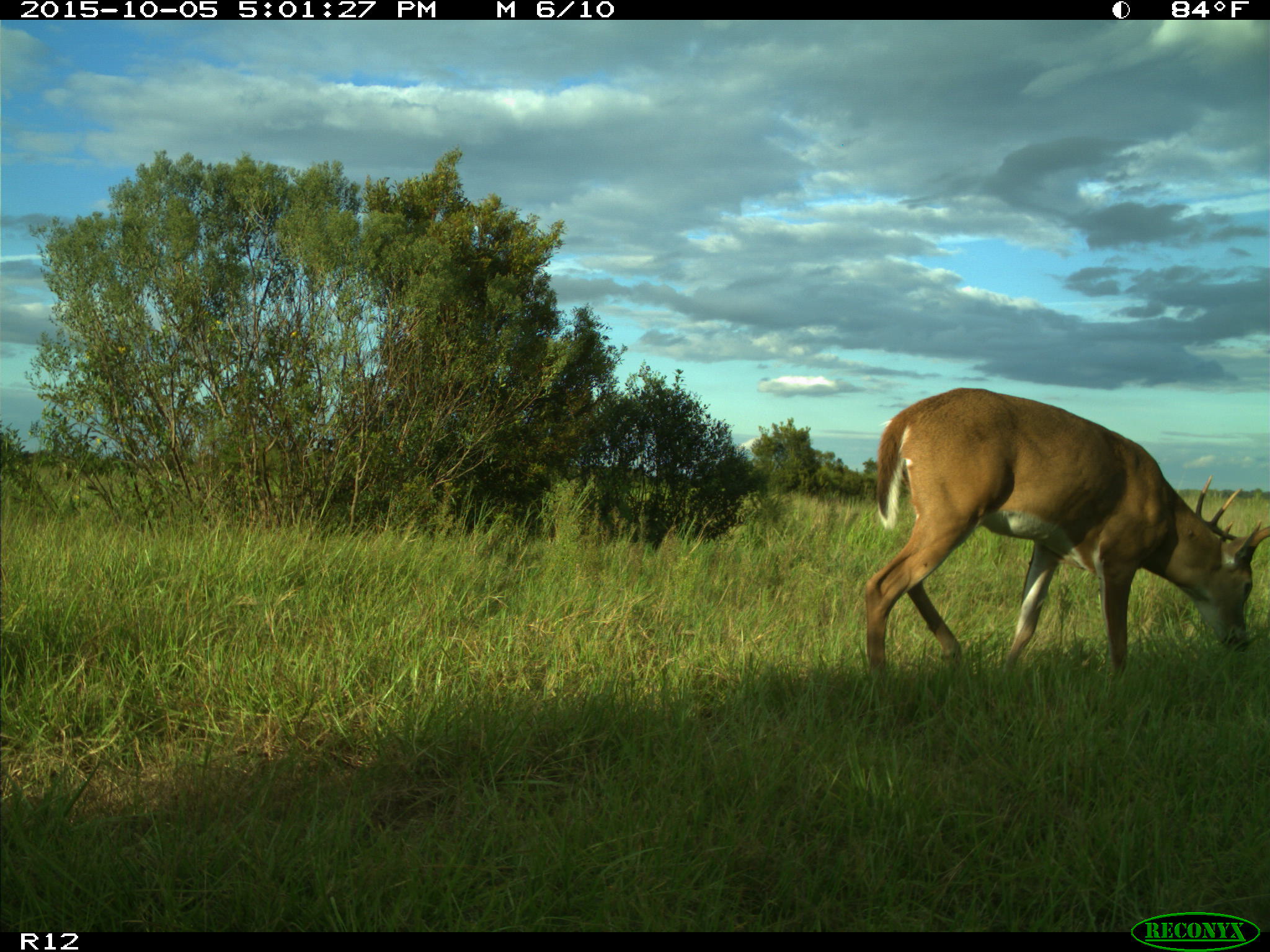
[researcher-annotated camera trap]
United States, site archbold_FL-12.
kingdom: Animalia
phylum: Chordata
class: Mammalia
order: Artiodactyla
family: Cervidae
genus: Odocoileus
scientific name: Odocoileus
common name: deer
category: unidentified deer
Unidentified deer (deer) (Odocoileus).